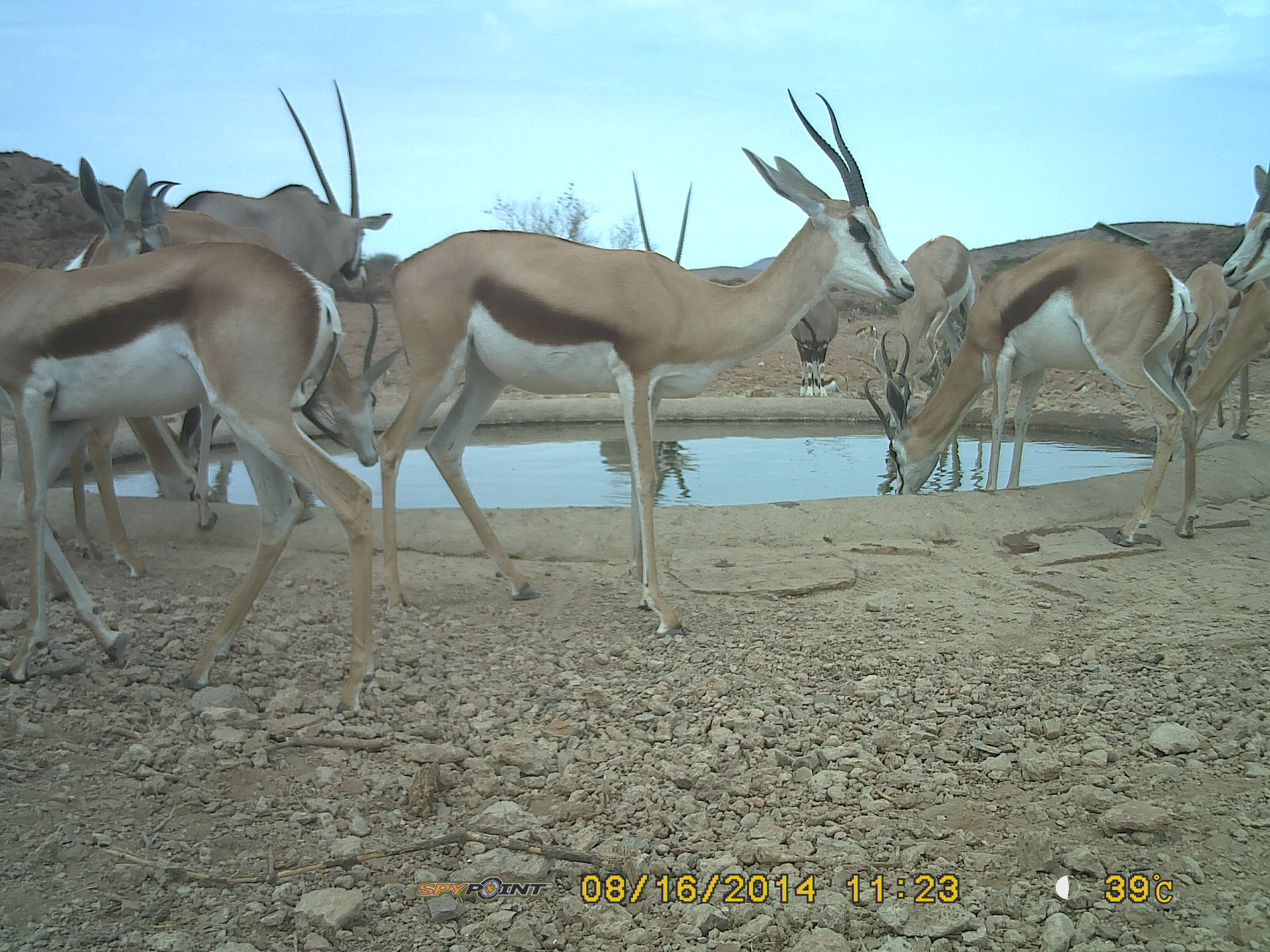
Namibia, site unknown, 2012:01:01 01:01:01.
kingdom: Animalia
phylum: Chordata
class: Mammalia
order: Artiodactyla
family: Bovidae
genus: Antidorcas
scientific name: Antidorcas marsupialis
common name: springbok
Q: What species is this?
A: Antidorcas marsupialis (springbok).